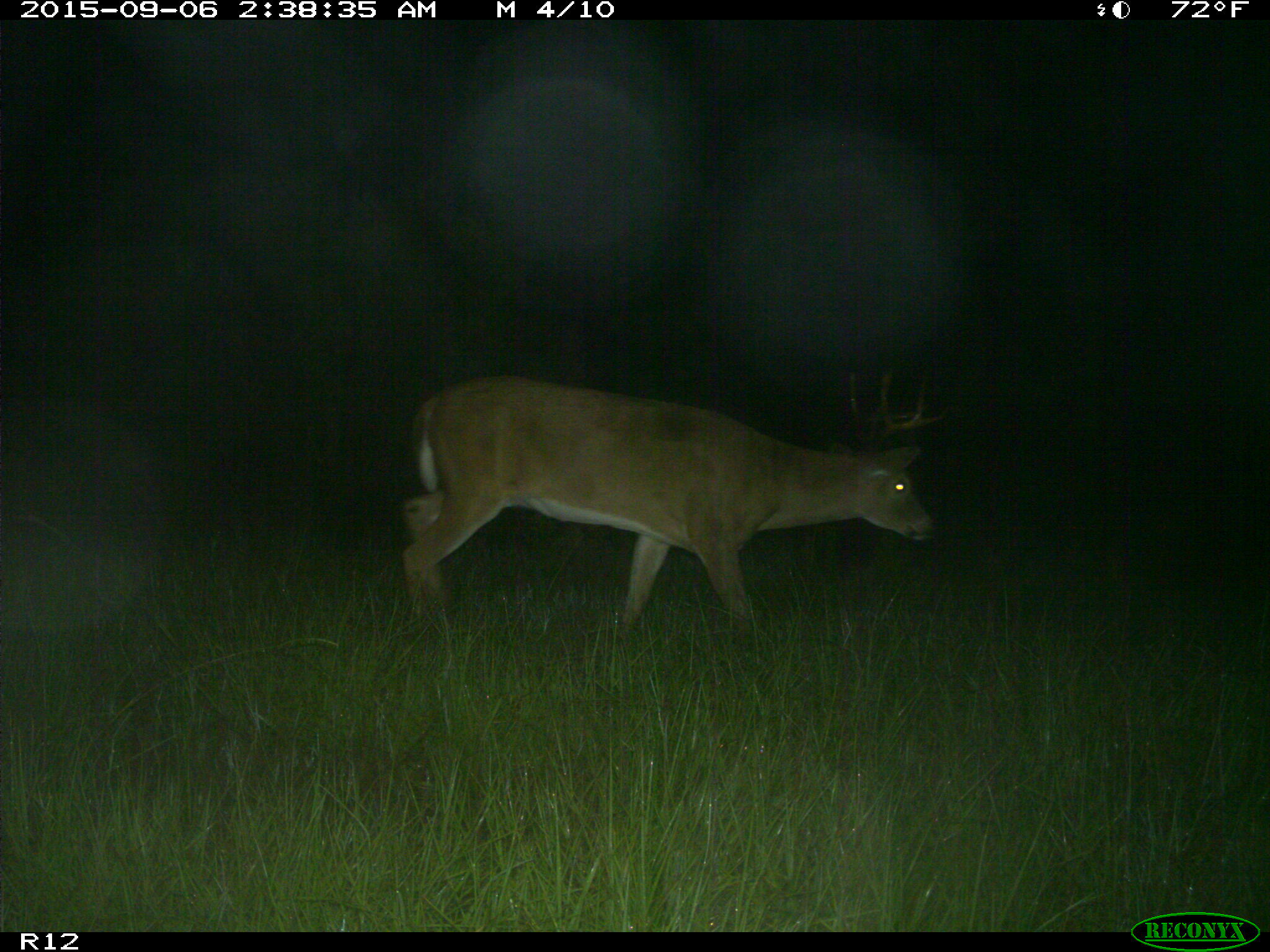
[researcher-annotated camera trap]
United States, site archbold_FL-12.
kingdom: Animalia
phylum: Chordata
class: Mammalia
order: Artiodactyla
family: Cervidae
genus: Odocoileus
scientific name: Odocoileus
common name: deer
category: unidentified deer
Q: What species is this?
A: Unidentified deer (deer) (Odocoileus).